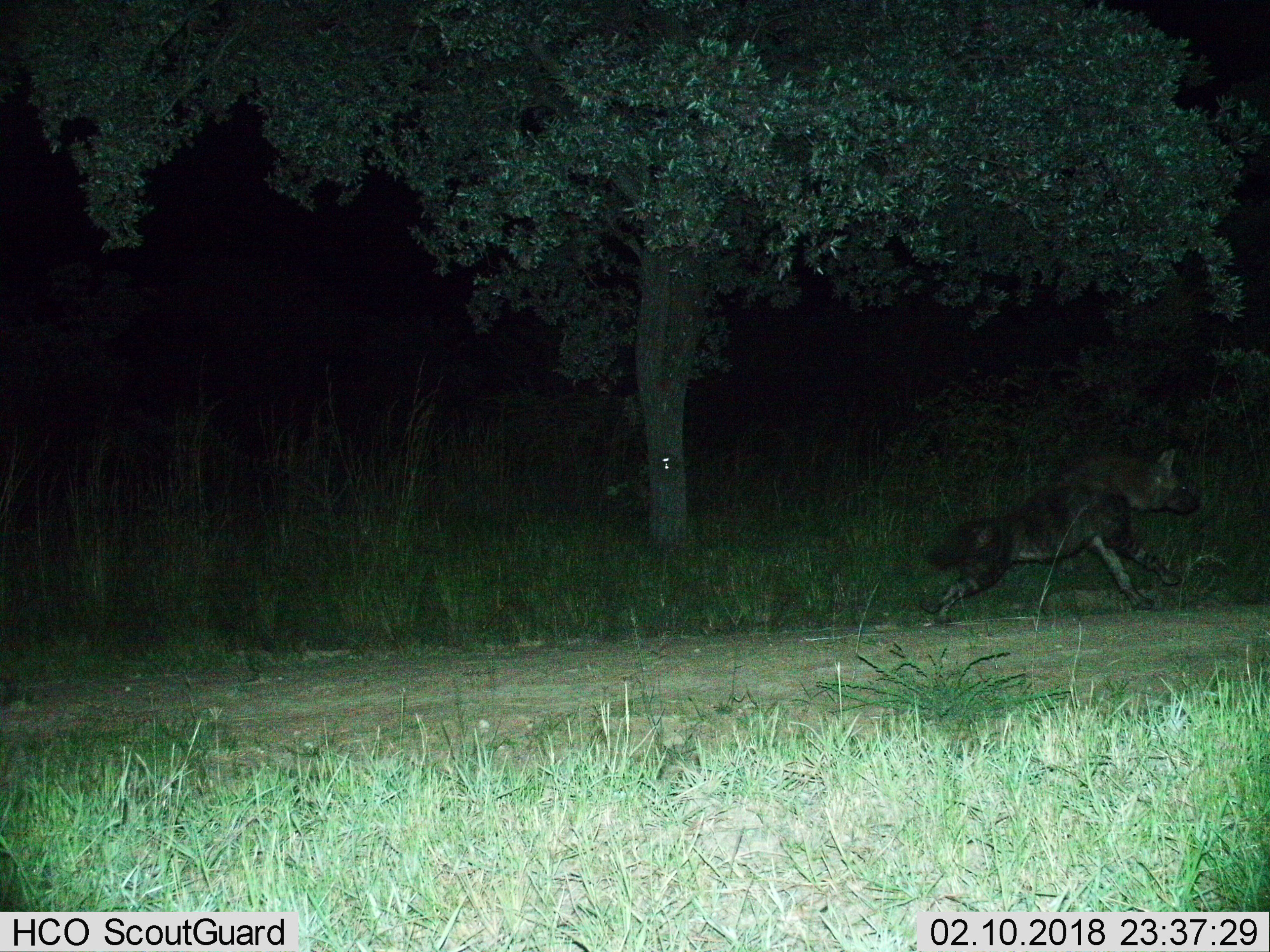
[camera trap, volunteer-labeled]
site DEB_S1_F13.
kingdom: Animalia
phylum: Chordata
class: Mammalia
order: Carnivora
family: Hyaenidae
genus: Parahyaena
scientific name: Parahyaena brunnea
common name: brown hyena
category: hyenabrown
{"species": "hyenabrown (brown hyena) (Parahyaena brunnea)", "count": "1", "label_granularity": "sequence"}